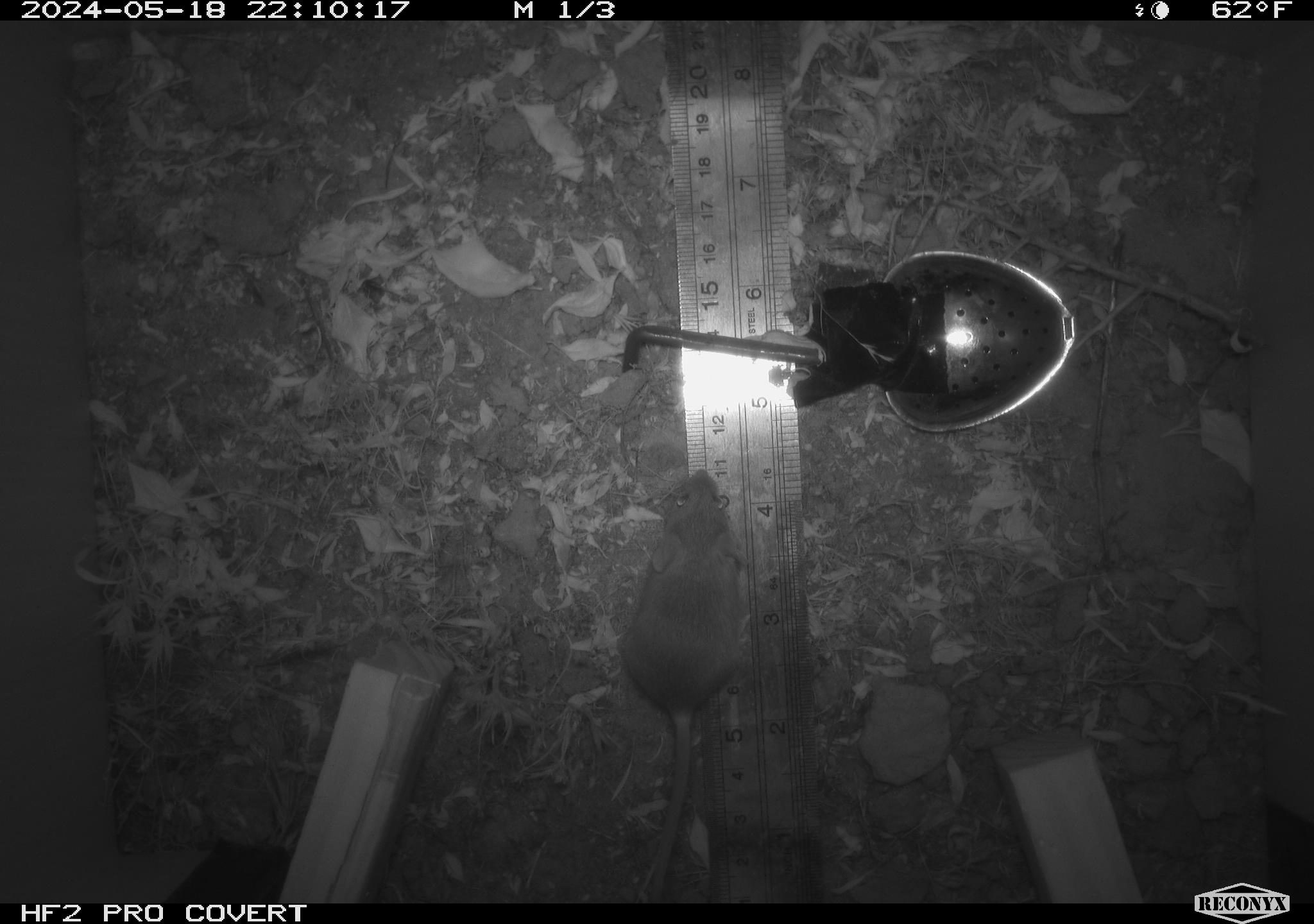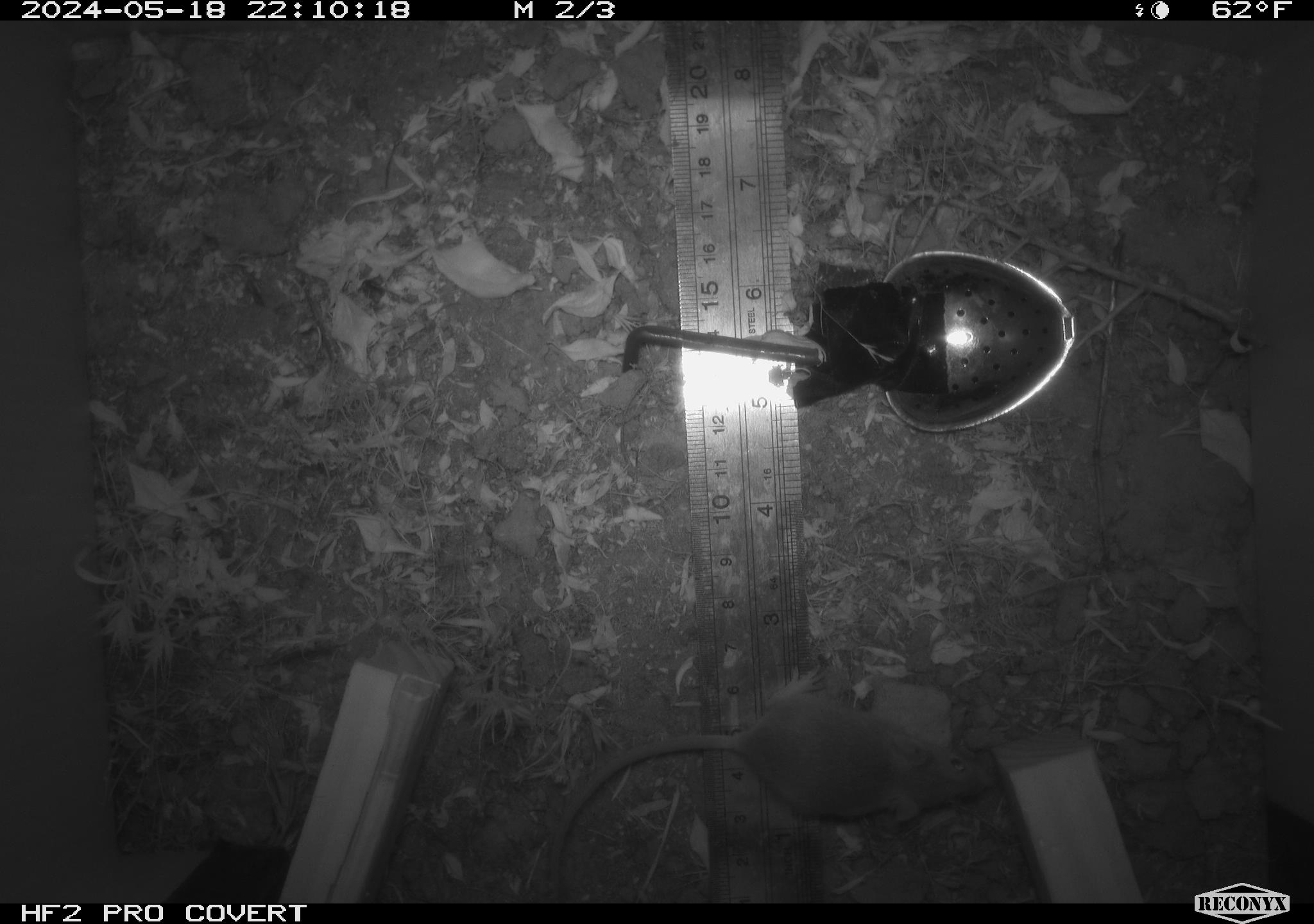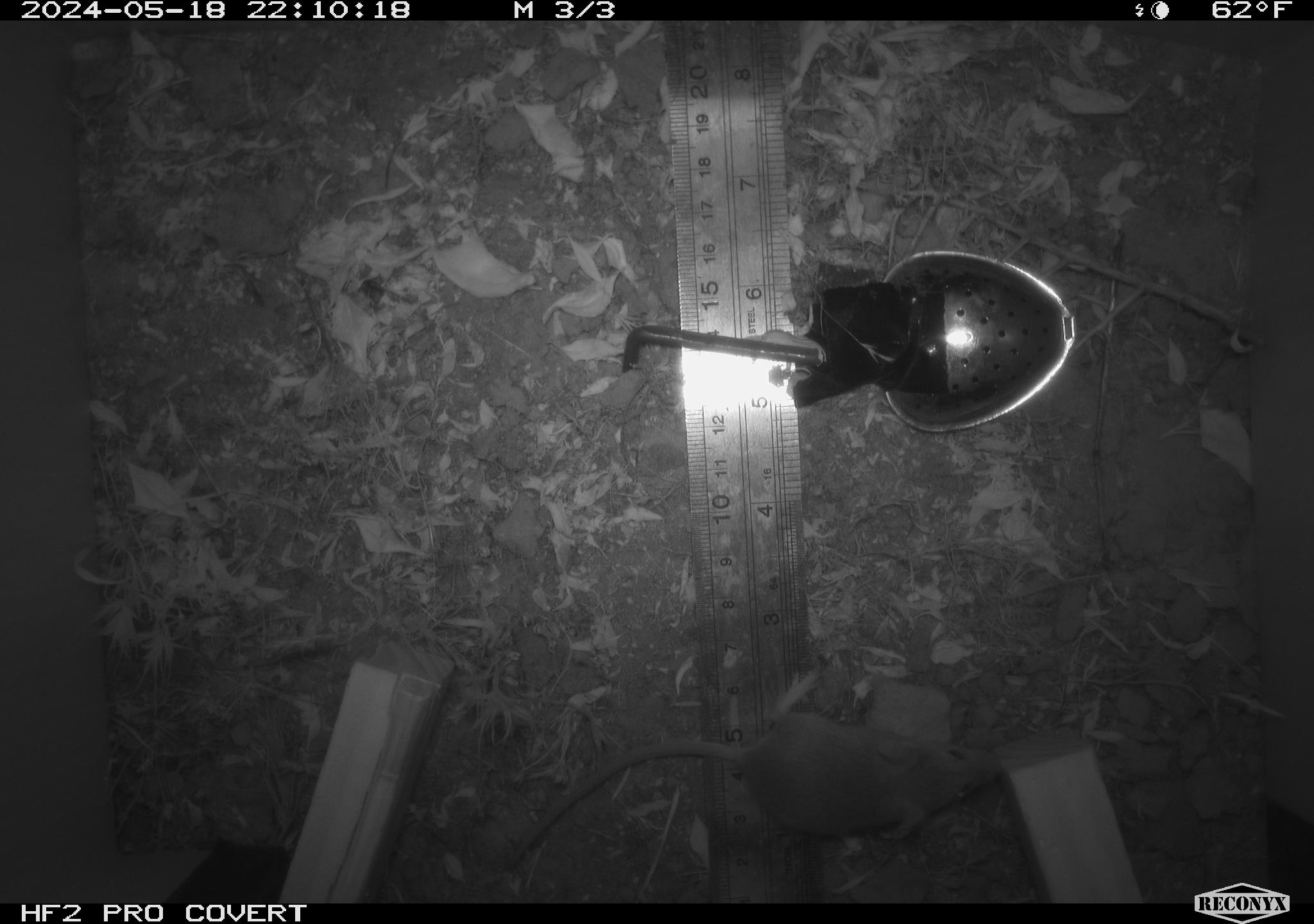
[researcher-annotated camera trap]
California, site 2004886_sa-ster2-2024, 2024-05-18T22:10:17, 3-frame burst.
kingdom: Animalia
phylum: Chordata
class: Mammalia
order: Rodentia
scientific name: Rodentia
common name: mouse species